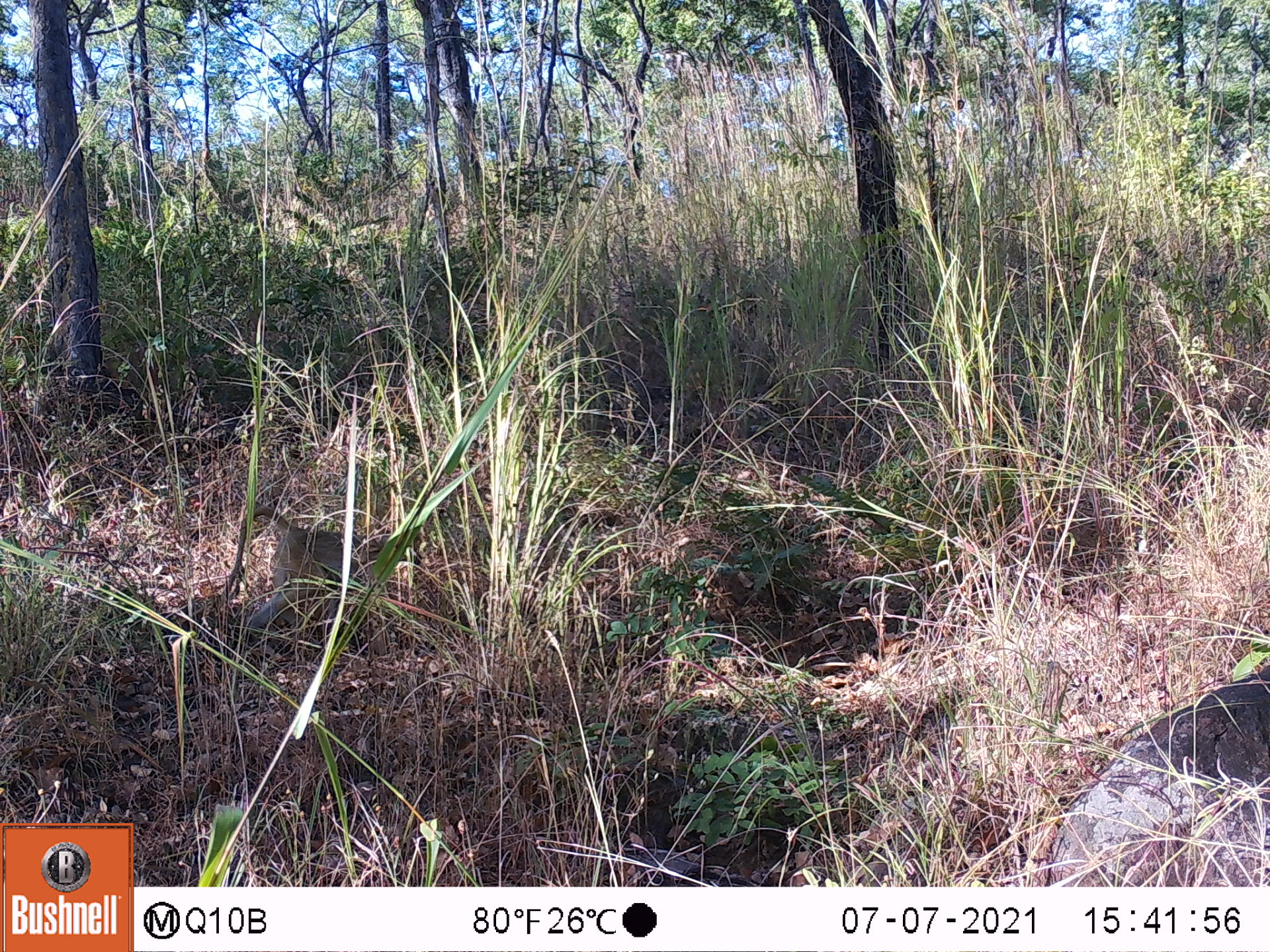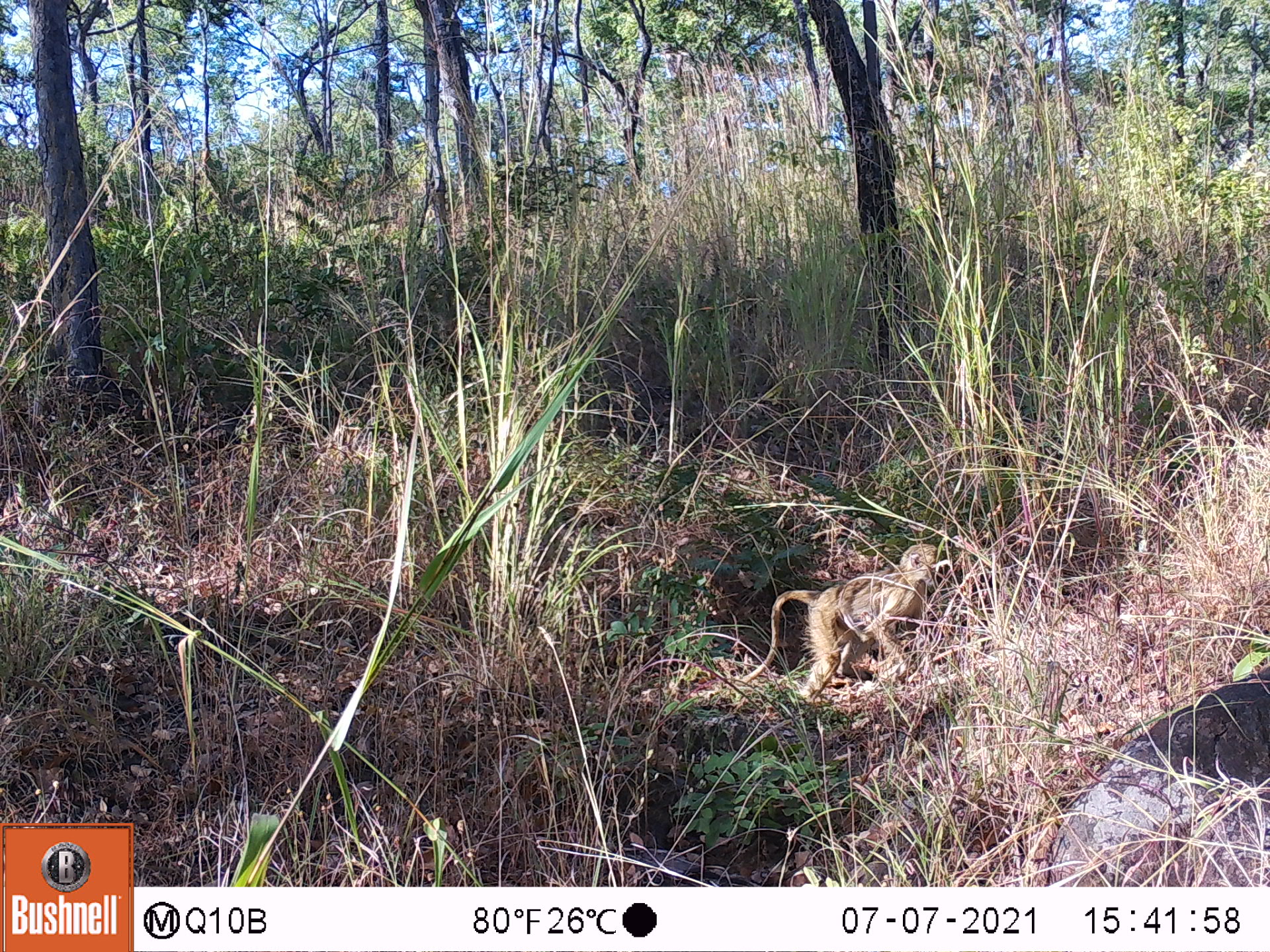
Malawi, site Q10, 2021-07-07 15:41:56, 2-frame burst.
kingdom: Animalia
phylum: Chordata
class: Mammalia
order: Primates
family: Cercopithecidae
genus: Papio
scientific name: Papio cynocephalus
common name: yellow baboon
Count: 1.